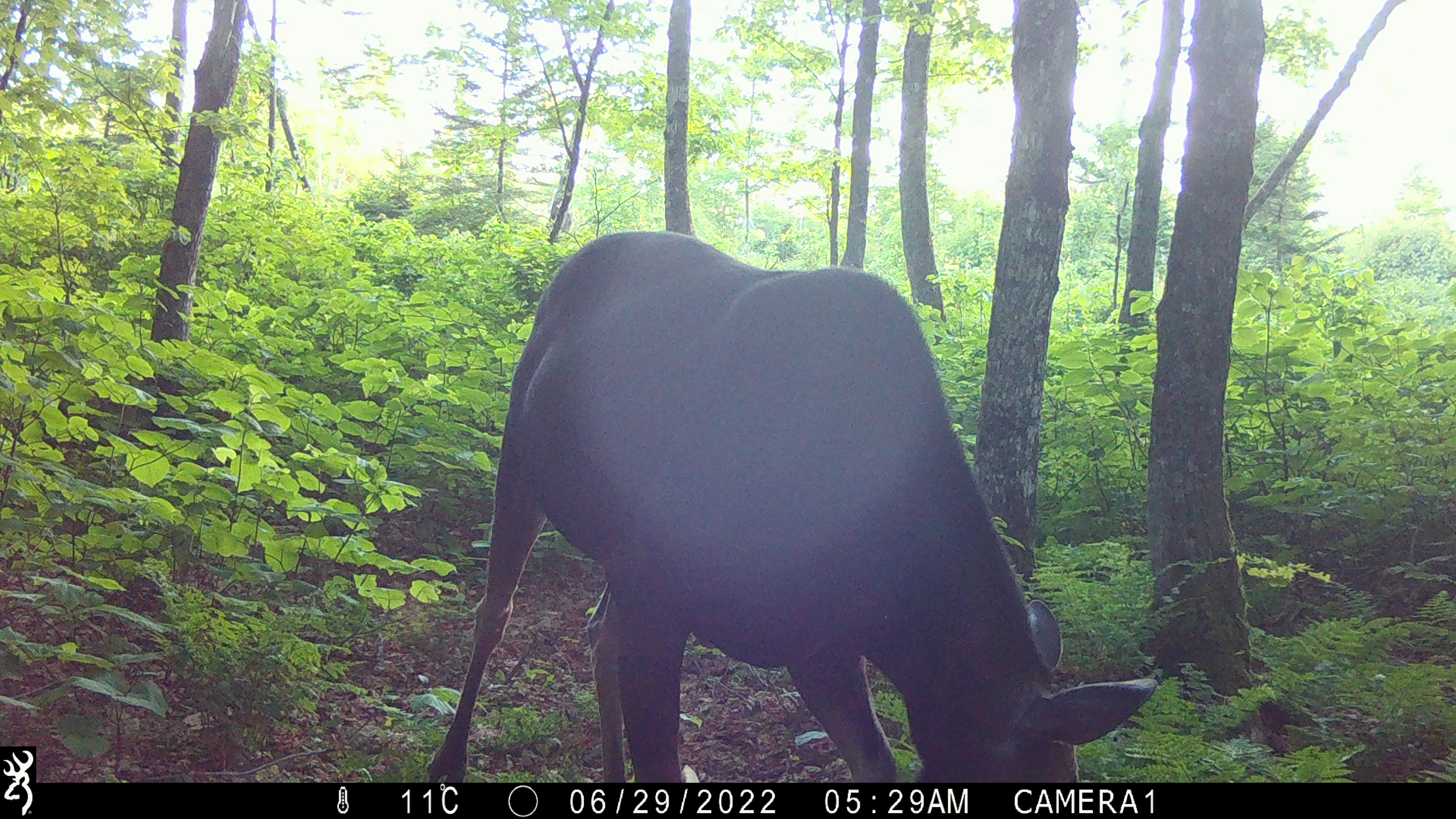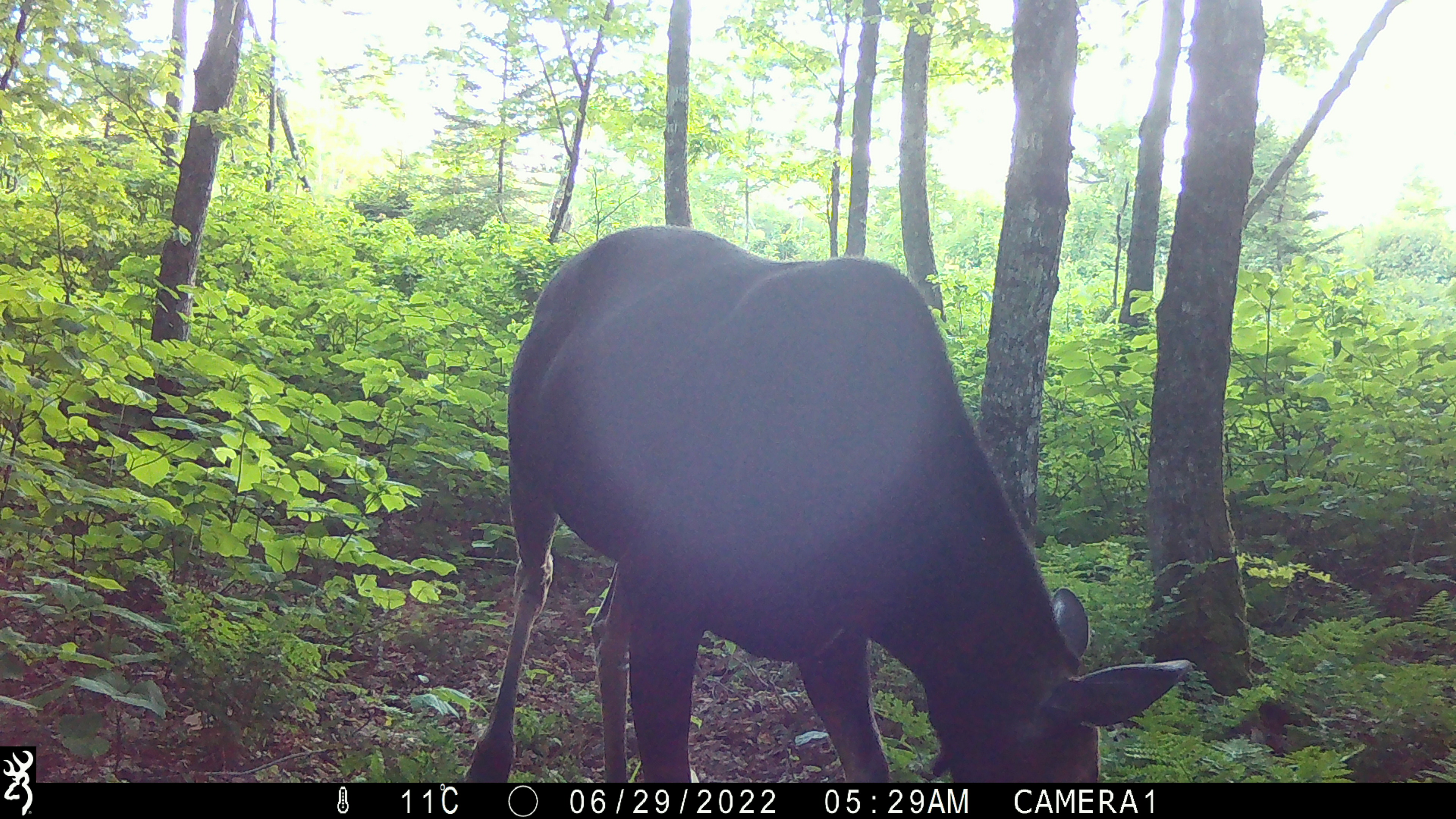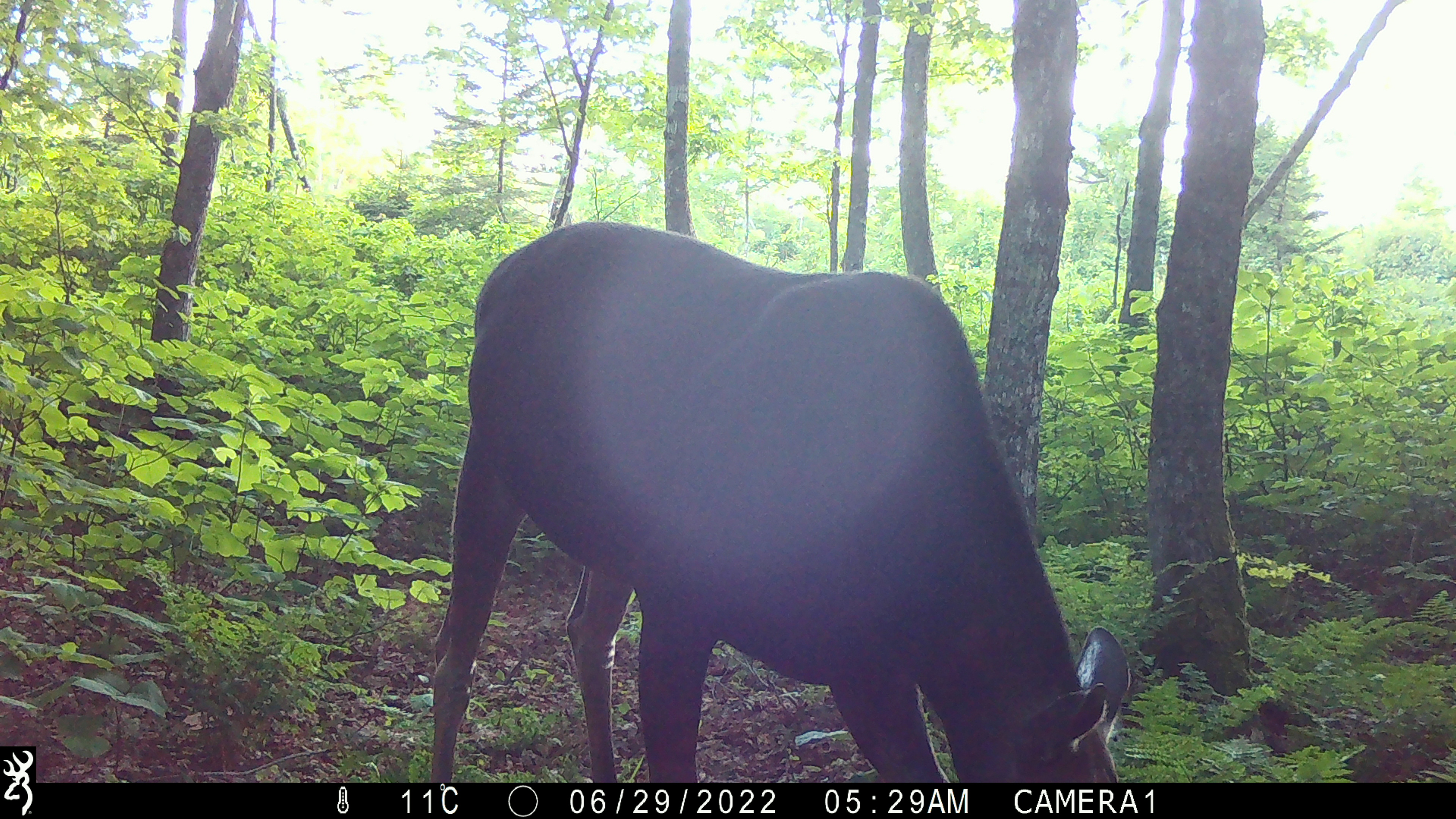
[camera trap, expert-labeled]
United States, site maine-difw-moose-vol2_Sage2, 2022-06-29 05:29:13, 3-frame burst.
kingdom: Animalia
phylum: Chordata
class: Mammalia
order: Artiodactyla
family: Cervidae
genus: Alces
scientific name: Alces alces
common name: moose